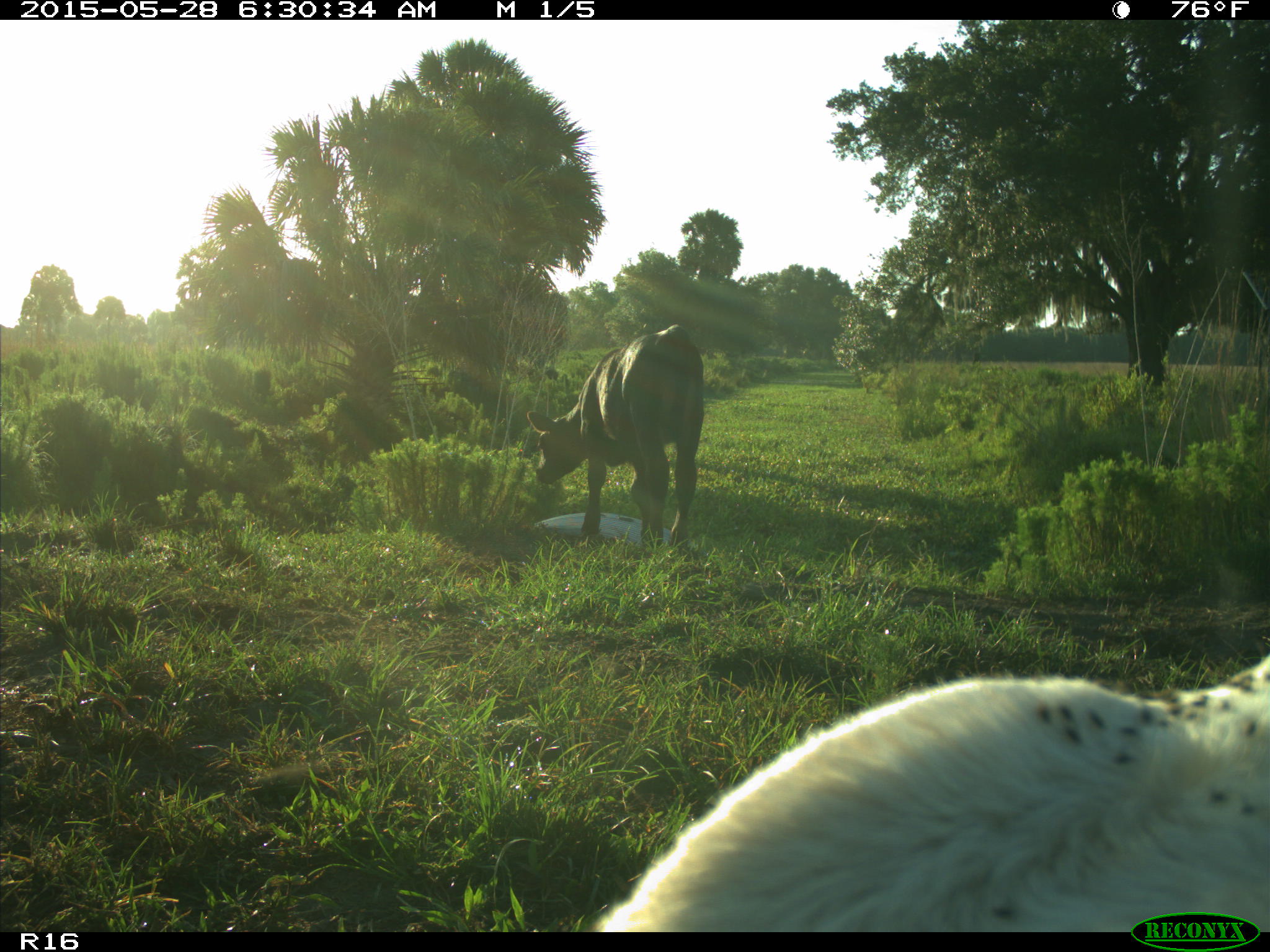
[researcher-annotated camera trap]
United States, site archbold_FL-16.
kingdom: Animalia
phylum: Chordata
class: Mammalia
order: Artiodactyla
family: Bovidae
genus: Bos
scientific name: Bos taurus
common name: domestic cow